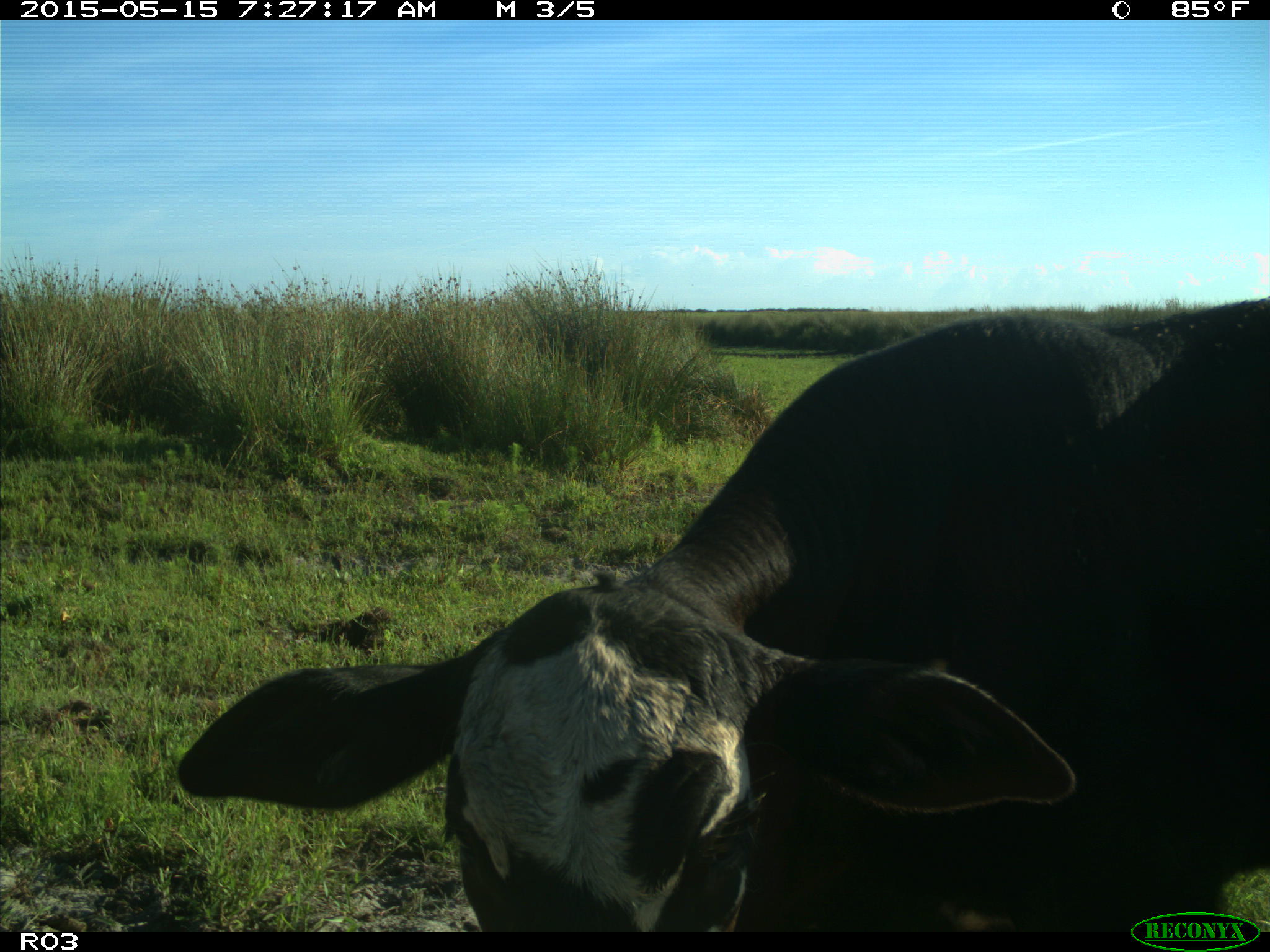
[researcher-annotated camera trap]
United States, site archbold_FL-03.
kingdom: Animalia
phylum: Chordata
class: Mammalia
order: Artiodactyla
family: Bovidae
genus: Bos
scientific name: Bos taurus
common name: domestic cow